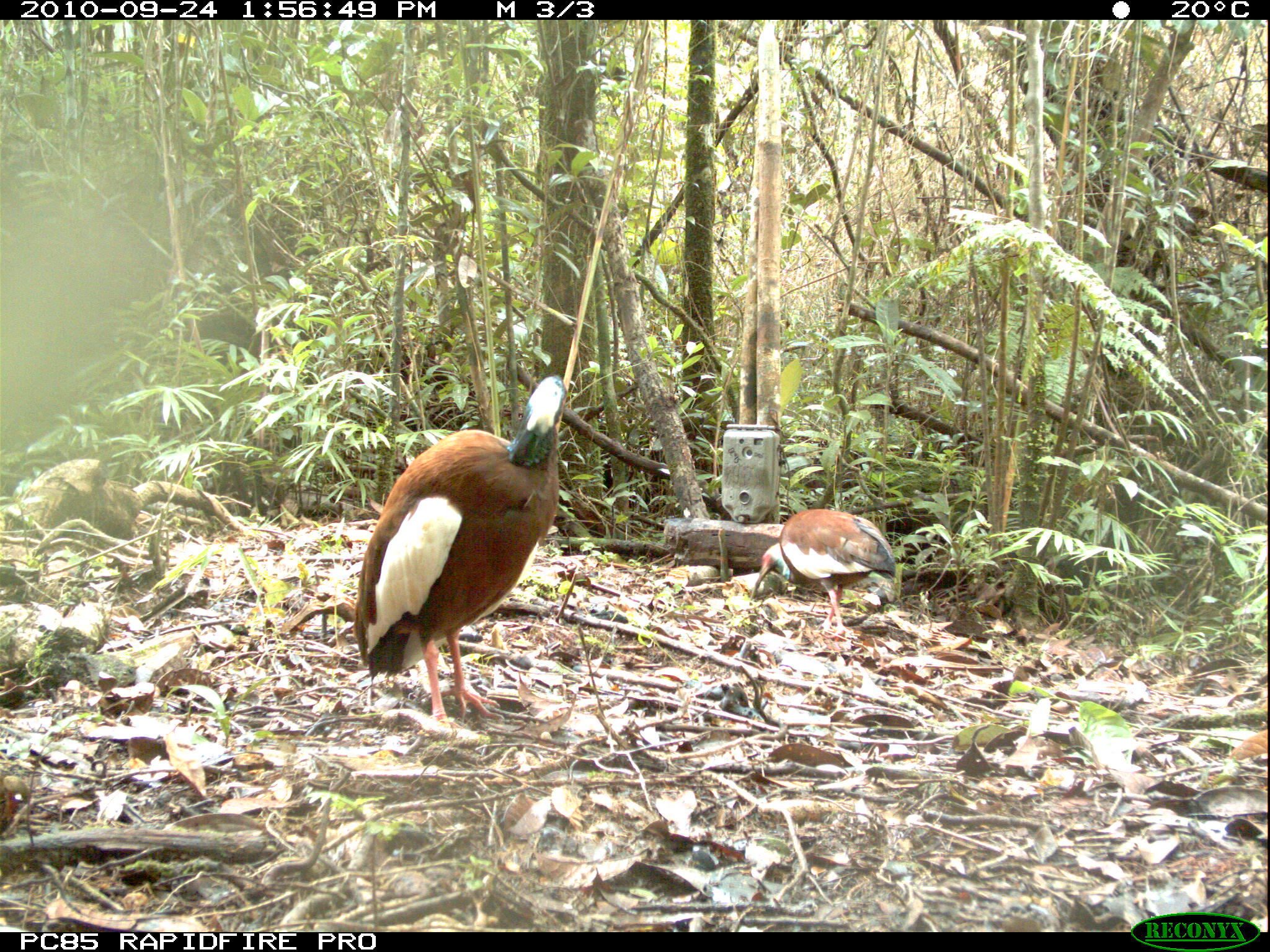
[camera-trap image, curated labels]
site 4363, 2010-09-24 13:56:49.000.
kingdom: Animalia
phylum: Chordata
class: Aves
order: Pelecaniformes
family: Threskiornithidae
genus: Lophotibis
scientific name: Lophotibis cristata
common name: madagascar ibis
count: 1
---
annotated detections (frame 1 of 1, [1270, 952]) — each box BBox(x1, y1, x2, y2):
lophotibis cristata: BBox(352, 373, 567, 730); BBox(749, 507, 897, 641)